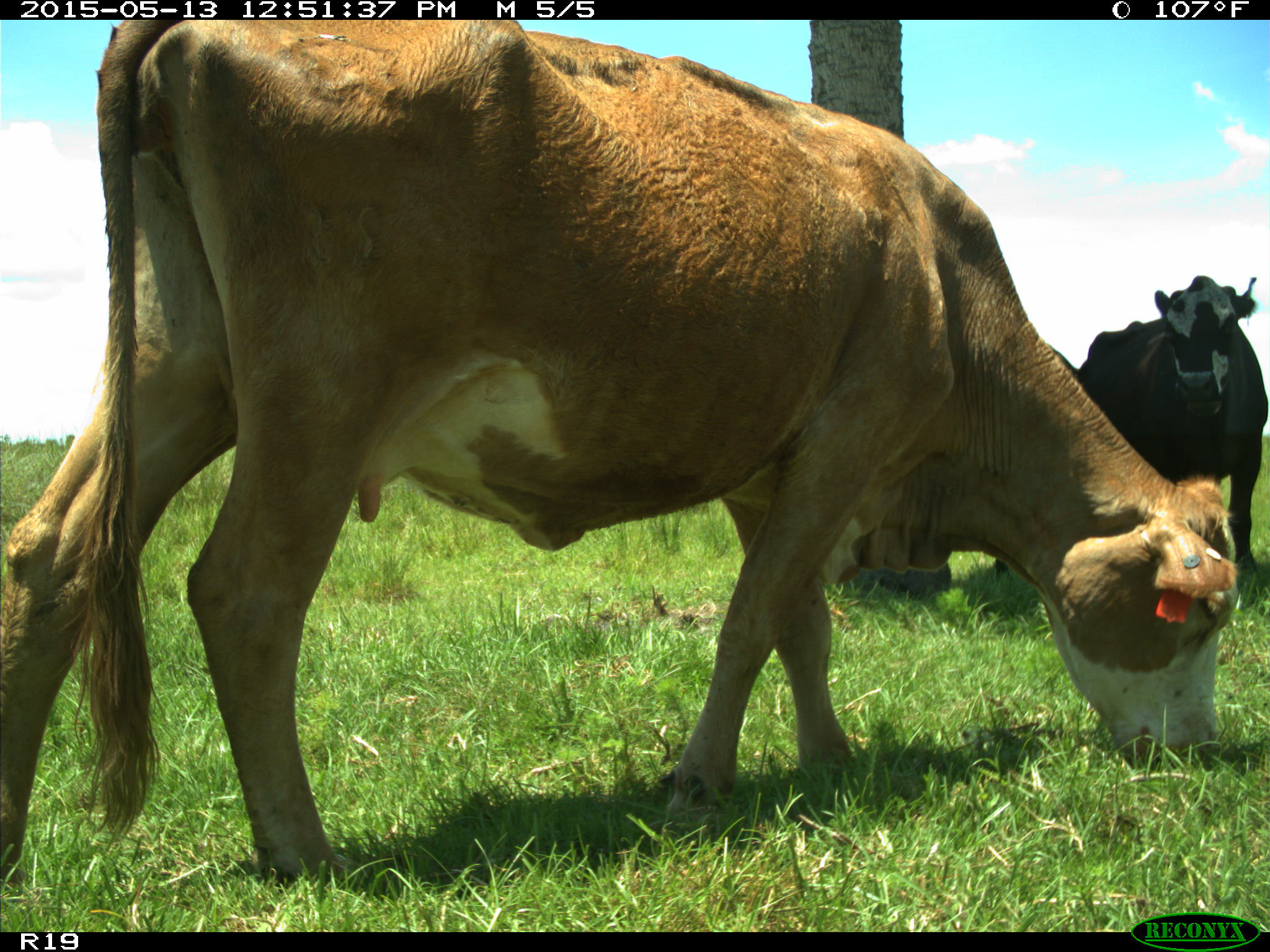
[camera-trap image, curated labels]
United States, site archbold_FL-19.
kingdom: Animalia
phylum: Chordata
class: Mammalia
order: Artiodactyla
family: Bovidae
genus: Bos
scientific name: Bos taurus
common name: domestic cow